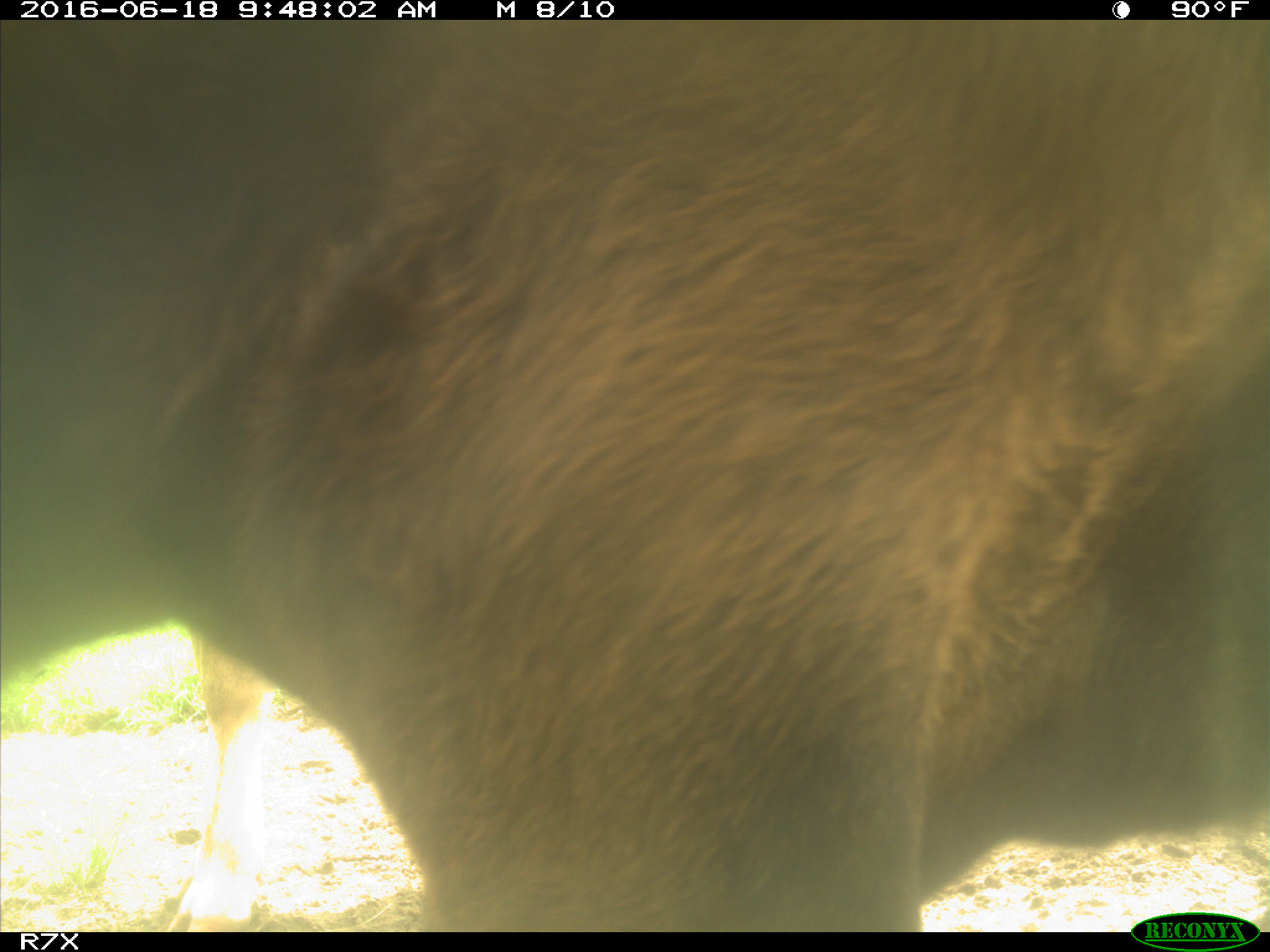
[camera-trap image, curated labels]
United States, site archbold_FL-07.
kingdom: Animalia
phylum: Chordata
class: Mammalia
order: Artiodactyla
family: Bovidae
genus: Bos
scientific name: Bos taurus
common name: domestic cow